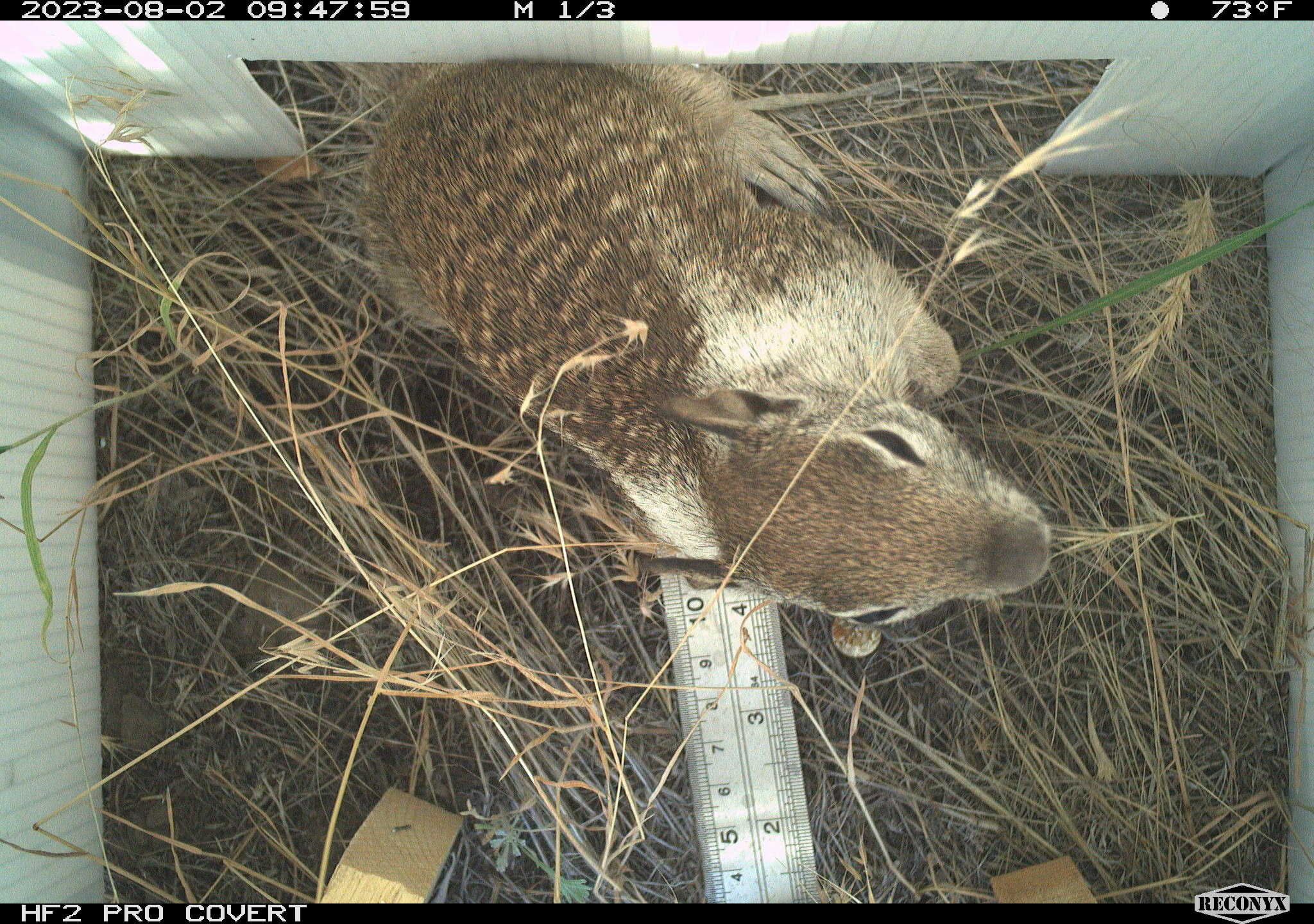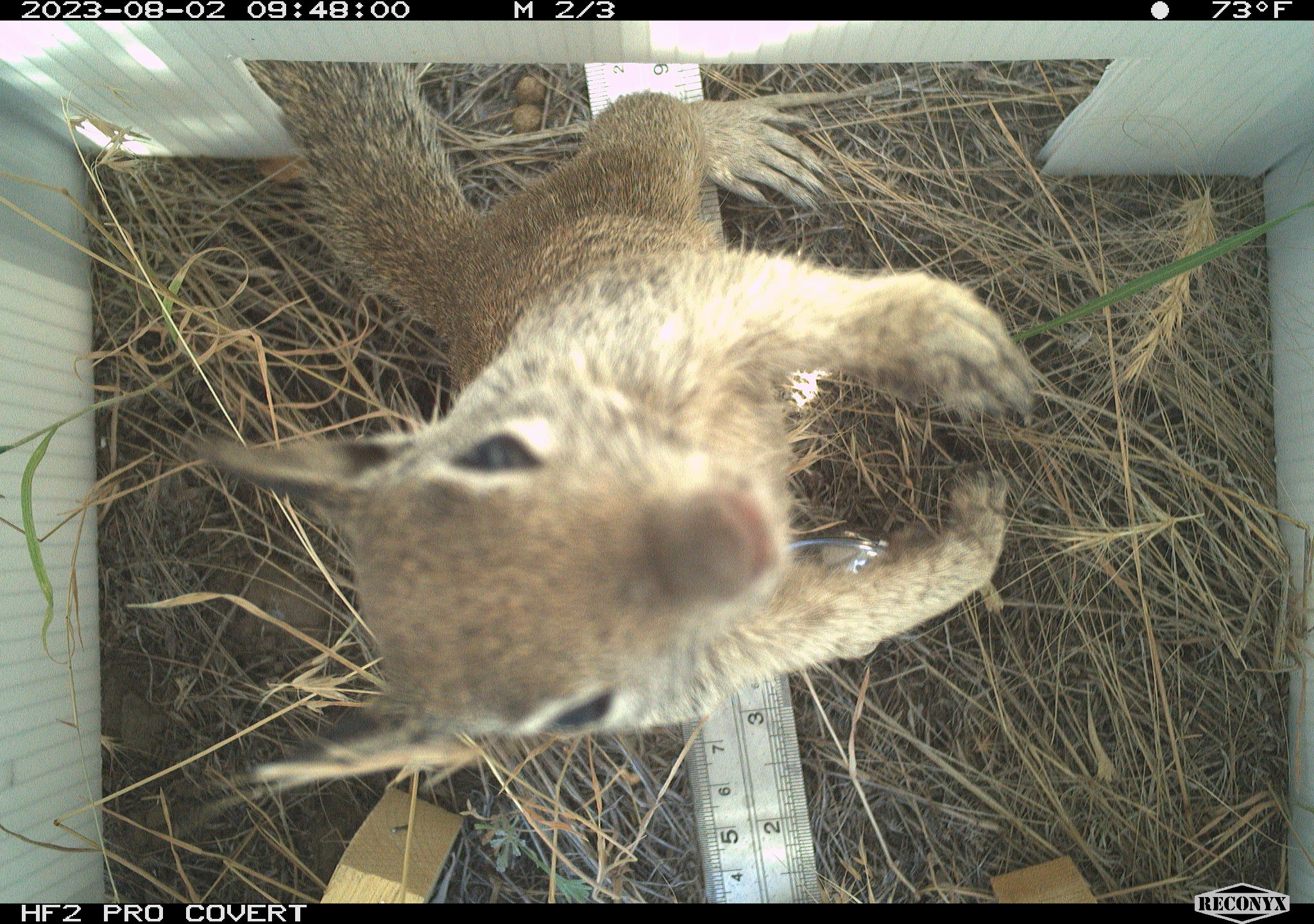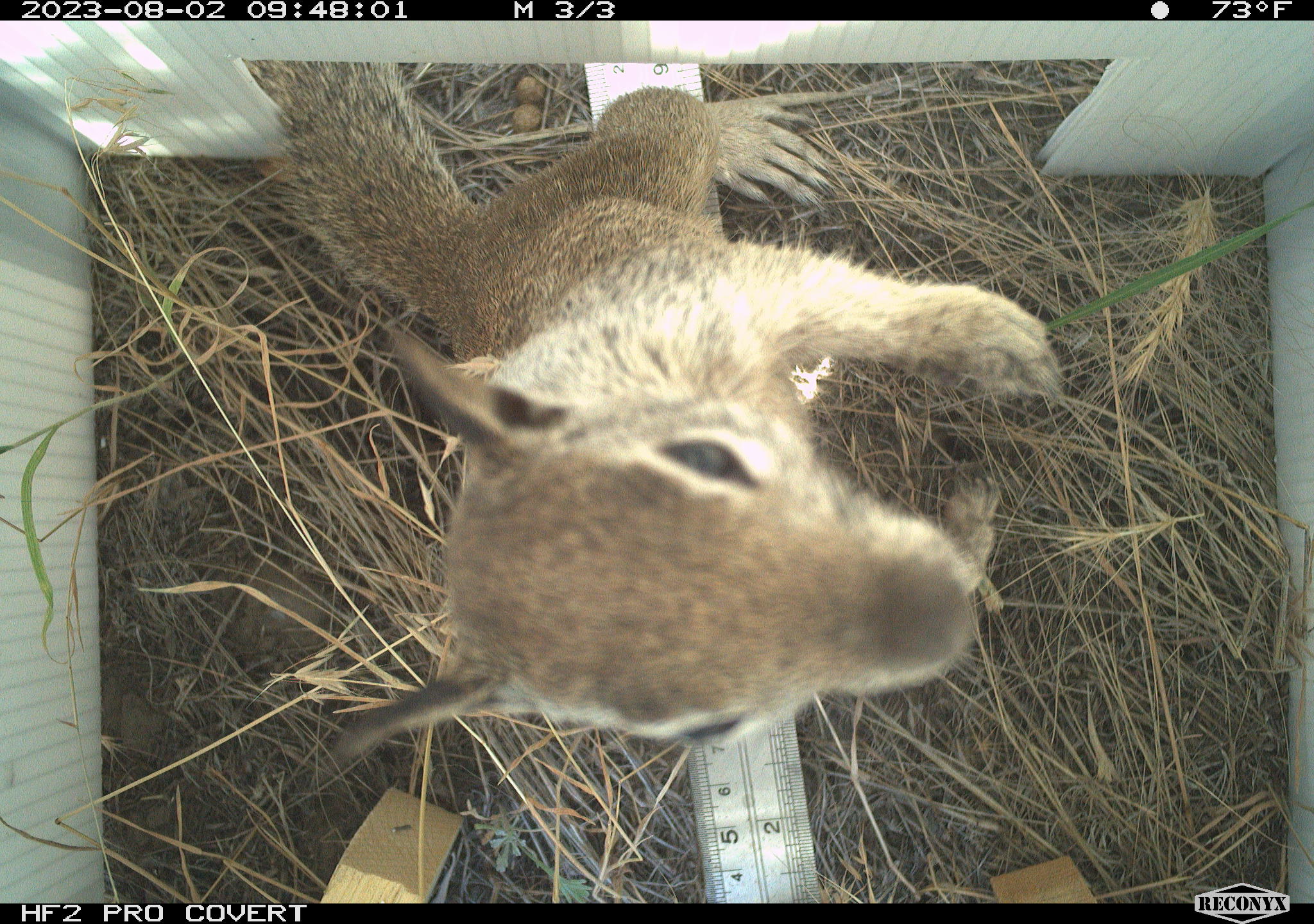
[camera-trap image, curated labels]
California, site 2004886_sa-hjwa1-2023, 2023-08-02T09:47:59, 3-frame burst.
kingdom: Animalia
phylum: Chordata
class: Mammalia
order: Rodentia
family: Sciuridae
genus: Otospermophilus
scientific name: Otospermophilus beecheyi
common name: california ground squirrel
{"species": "california ground squirrel (Otospermophilus beecheyi)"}